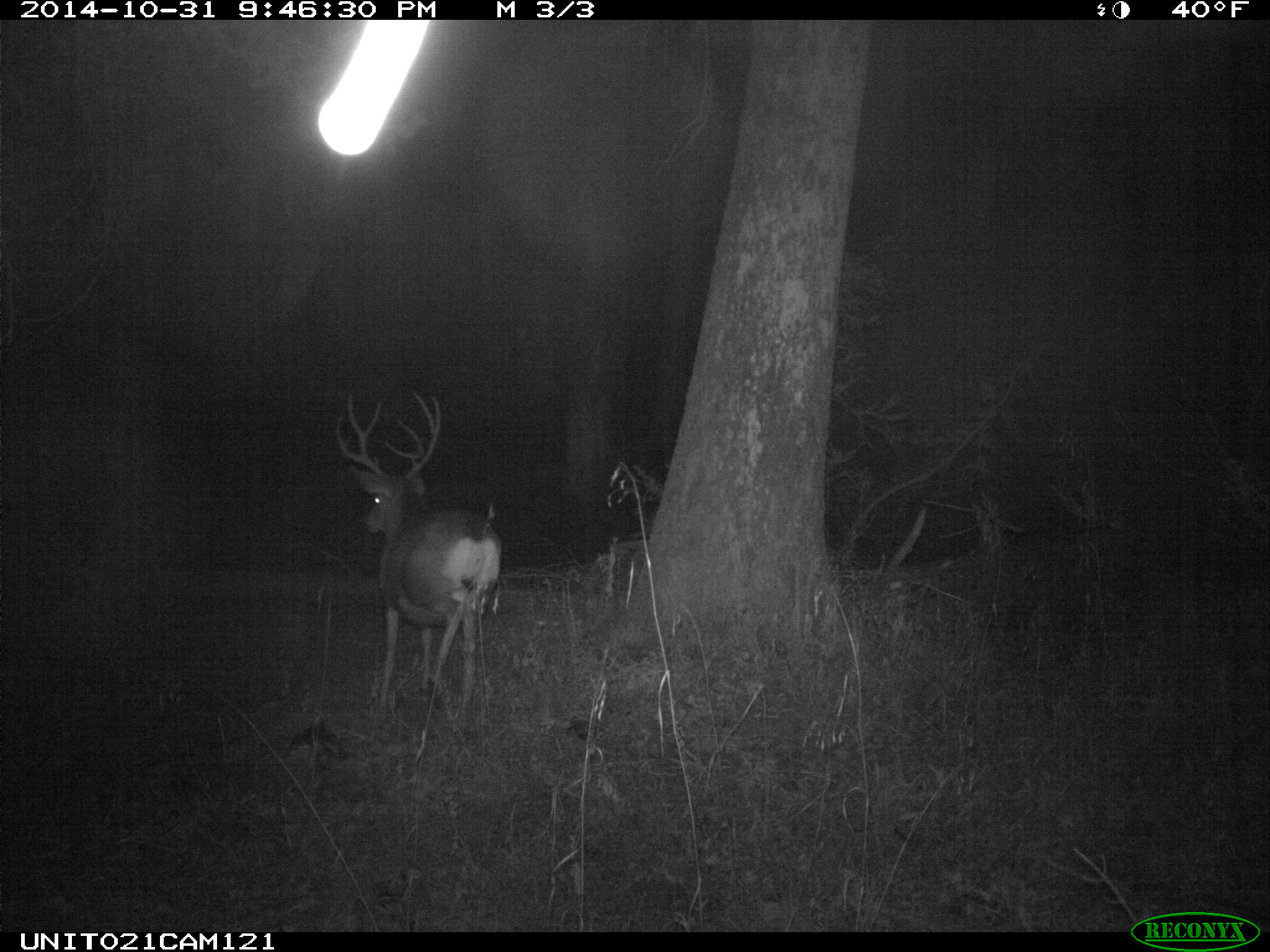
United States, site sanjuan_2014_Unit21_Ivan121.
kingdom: Animalia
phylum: Chordata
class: Mammalia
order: Artiodactyla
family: Cervidae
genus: Odocoileus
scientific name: Odocoileus hemionus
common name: mule deer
Odocoileus hemionus (mule deer).